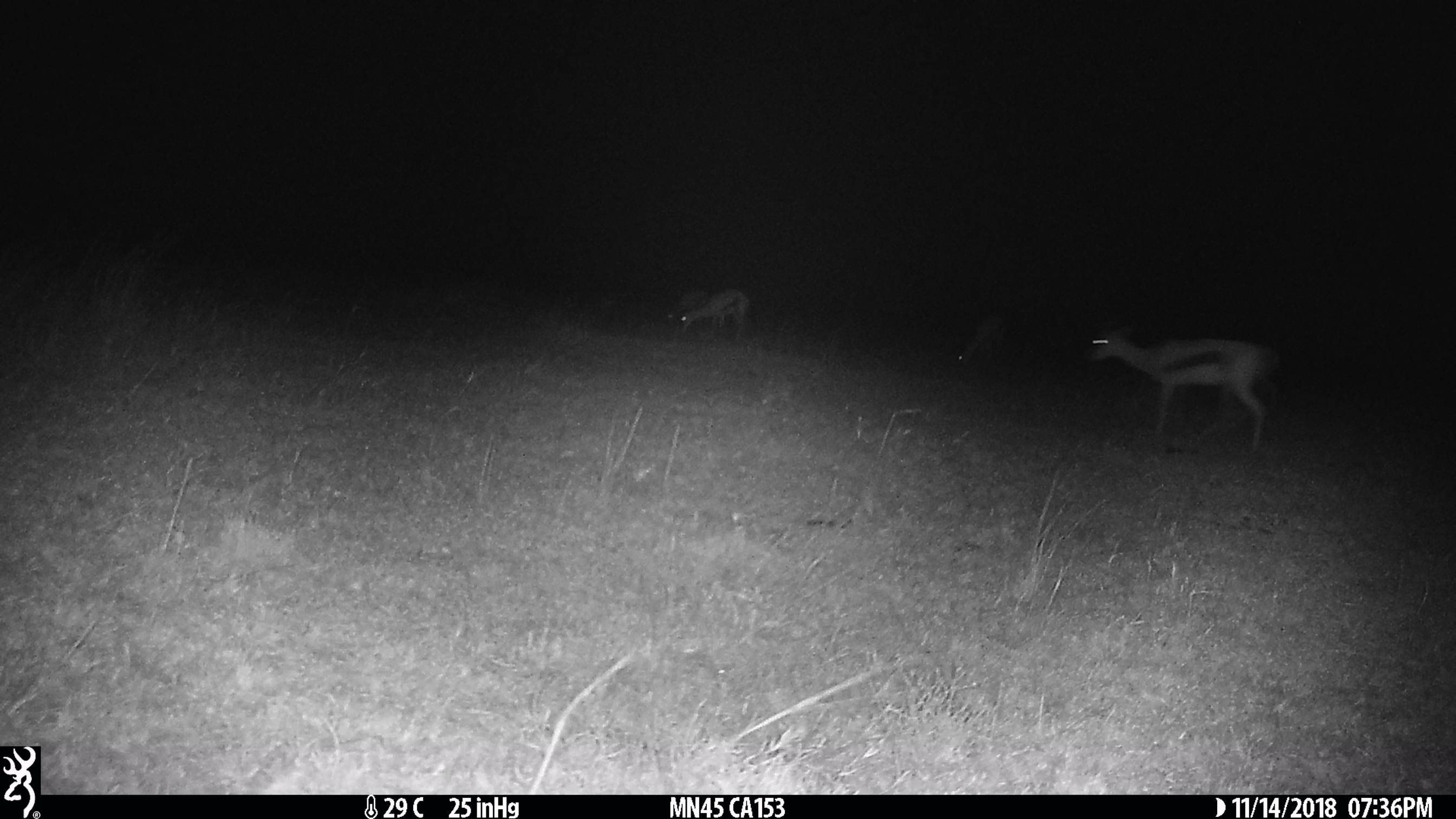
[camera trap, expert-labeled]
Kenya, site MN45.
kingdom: Animalia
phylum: Chordata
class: Mammalia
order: Artiodactyla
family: Bovidae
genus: Eudorcas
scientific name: Eudorcas thomsonii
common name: thomon's gazelle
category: gazelle thomsons